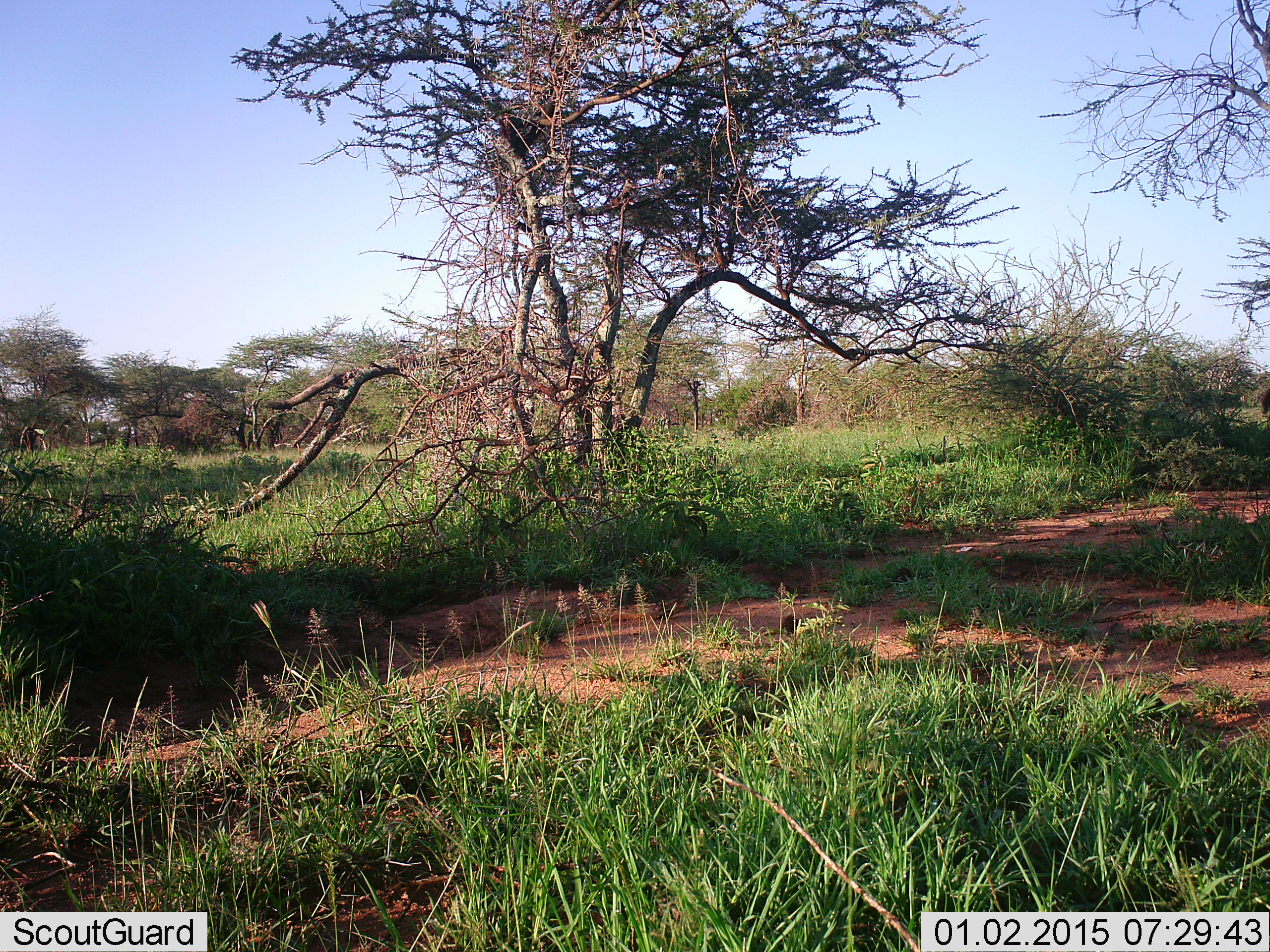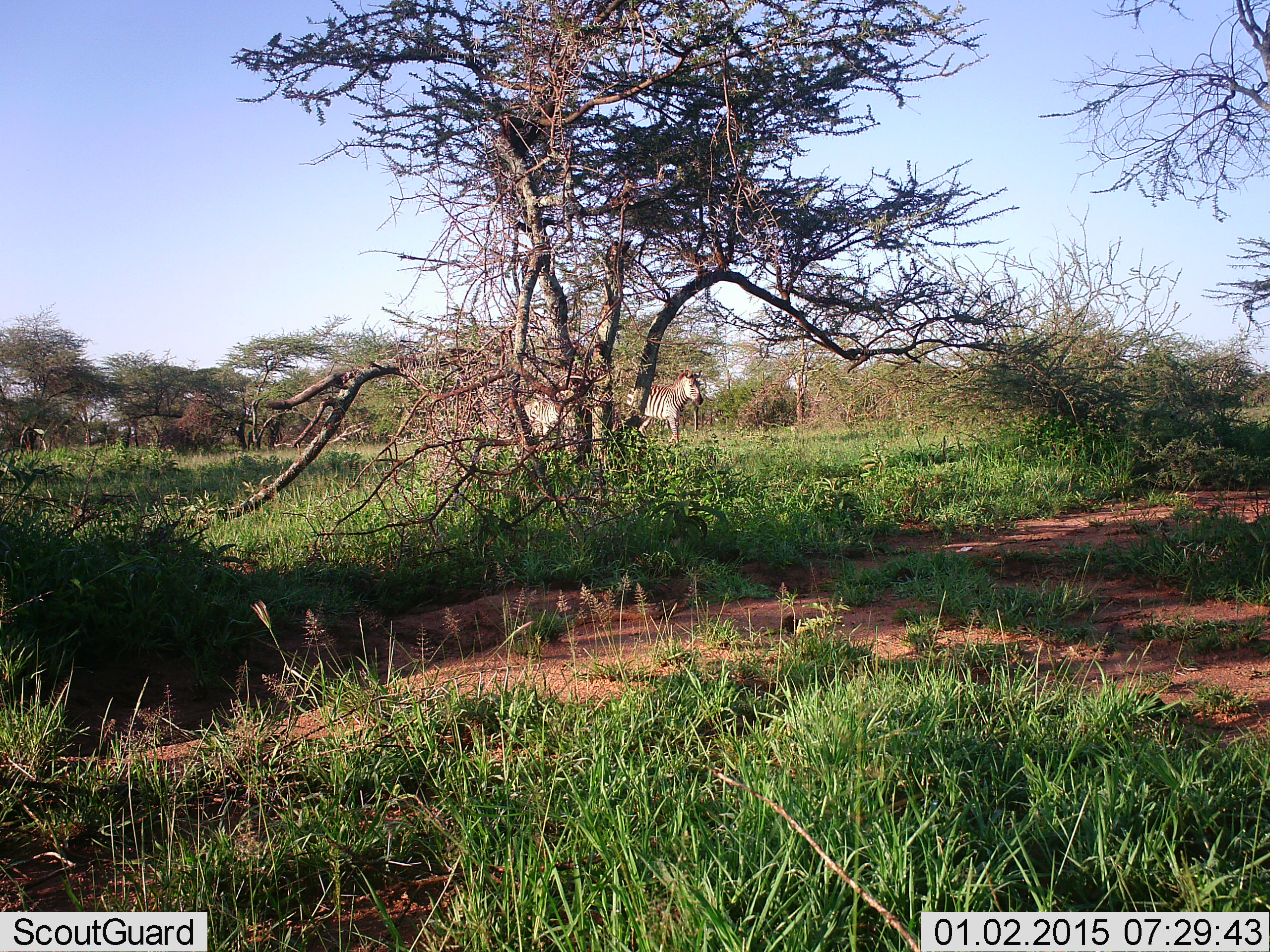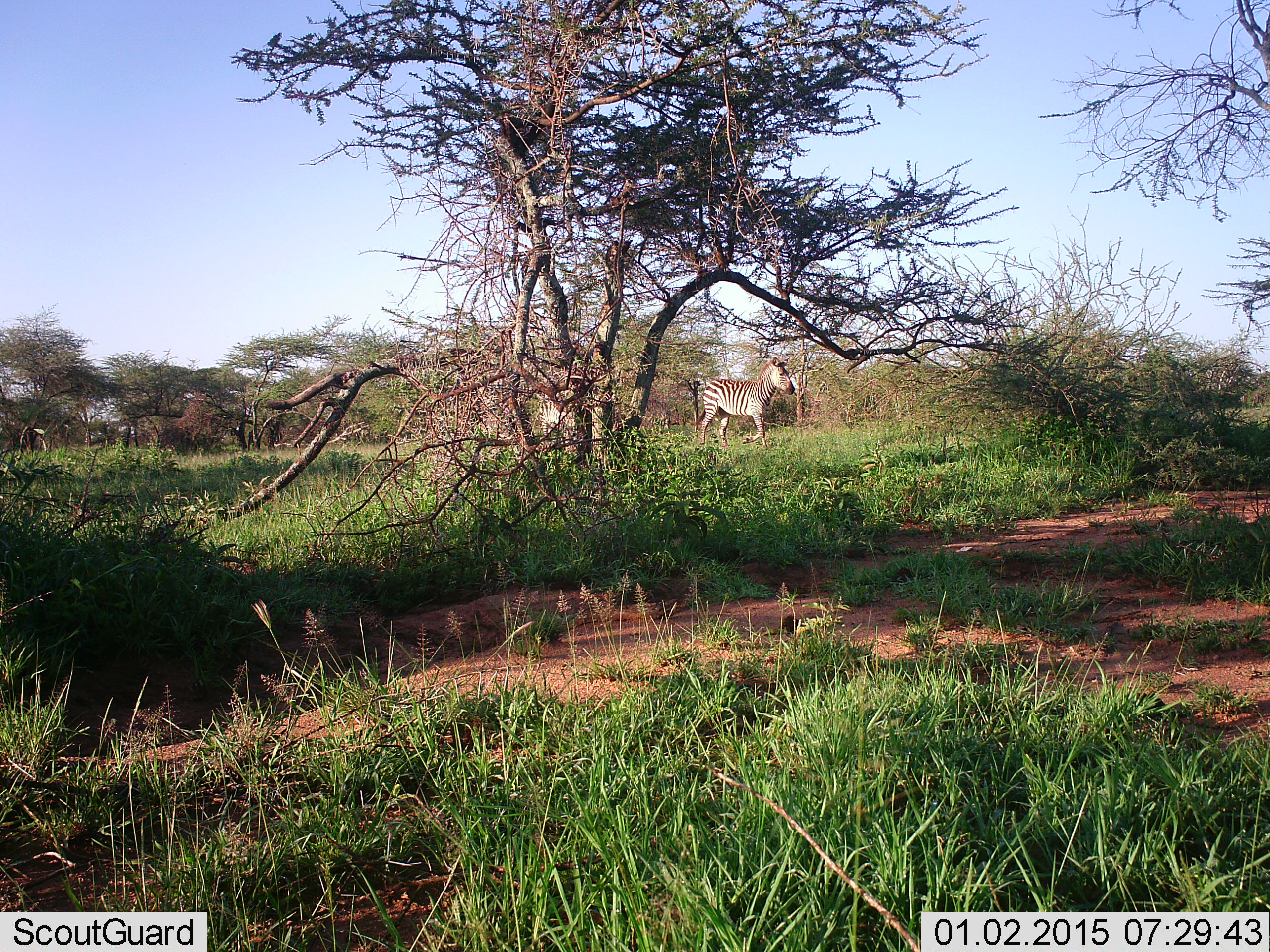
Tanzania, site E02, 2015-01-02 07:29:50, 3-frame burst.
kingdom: Animalia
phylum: Chordata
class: Mammalia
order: Perissodactyla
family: Equidae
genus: Equus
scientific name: Equus quagga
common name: plains zebra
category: zebra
Zebra (plains zebra) (Equus quagga), count 2. Behavior (volunteer vote fractions): standing 20%, resting 0%, moving 90%, interacting 0%. Young present (vote fraction): 0%. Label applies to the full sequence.